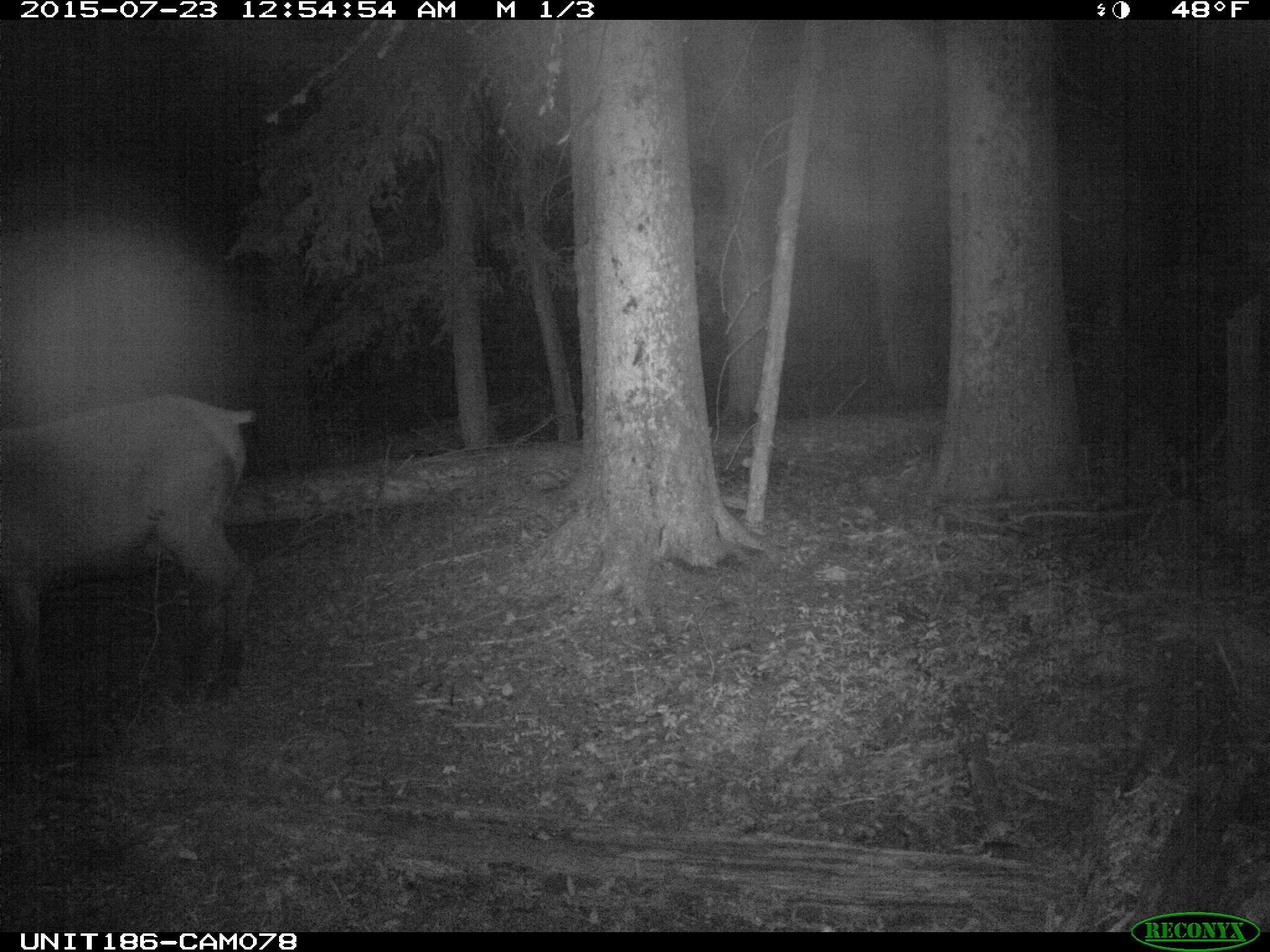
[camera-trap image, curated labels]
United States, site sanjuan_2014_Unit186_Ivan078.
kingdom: Animalia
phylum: Chordata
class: Mammalia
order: Artiodactyla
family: Cervidae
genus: Cervus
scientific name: Cervus elaphus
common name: red deer